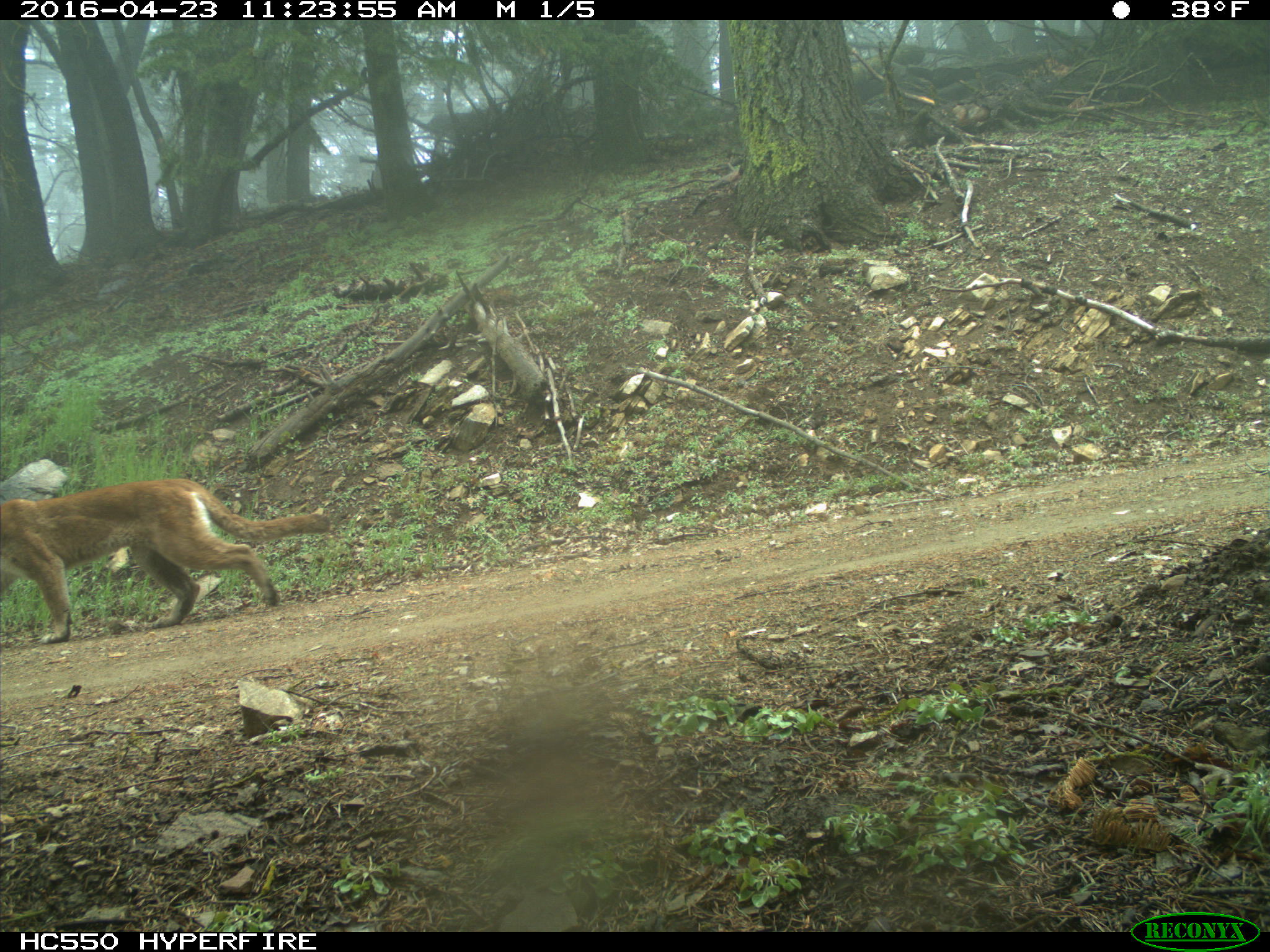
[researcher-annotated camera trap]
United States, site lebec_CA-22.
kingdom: Animalia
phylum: Chordata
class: Mammalia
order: Carnivora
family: Felidae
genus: Puma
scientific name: Puma concolor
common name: mountain lion